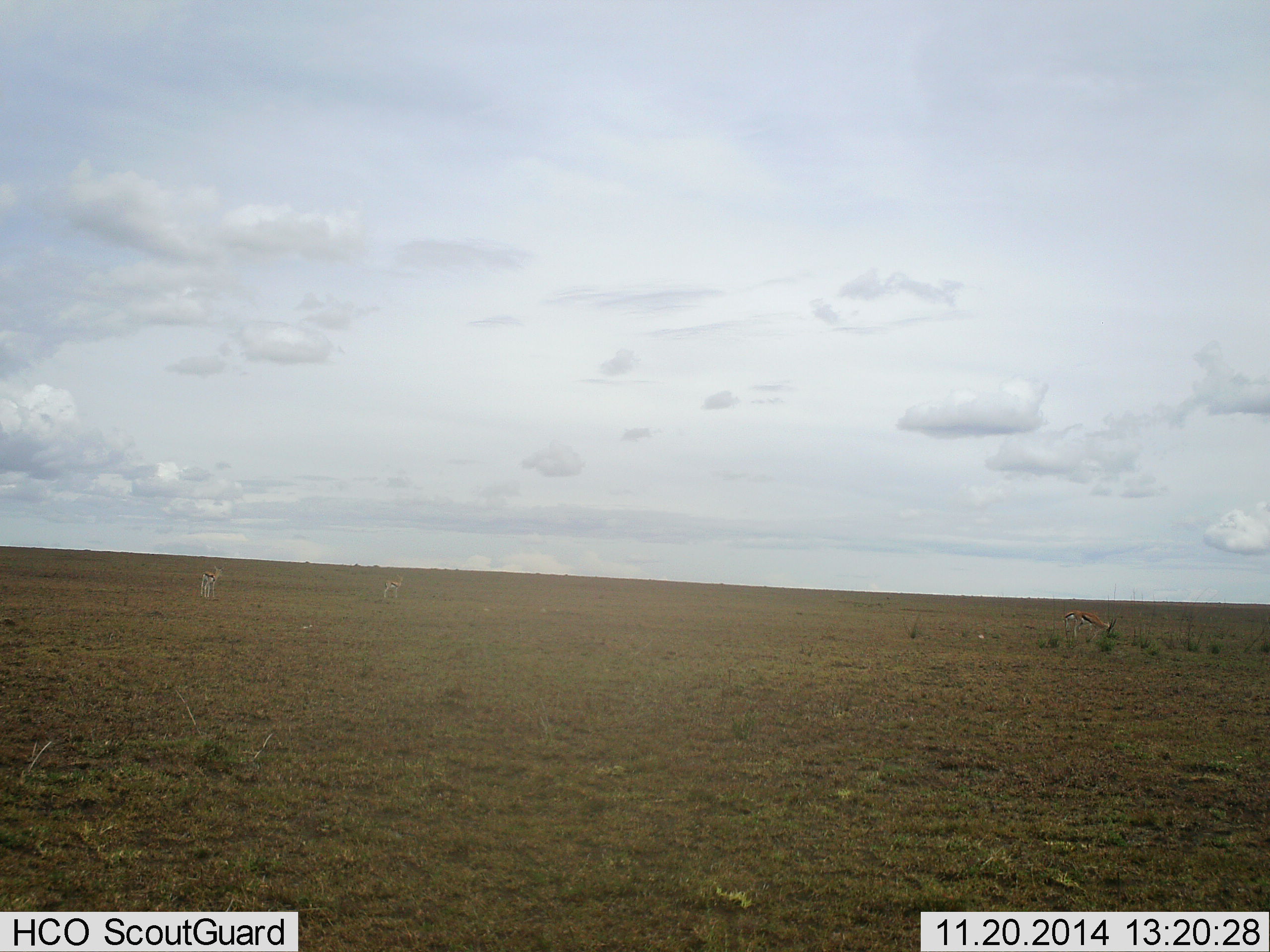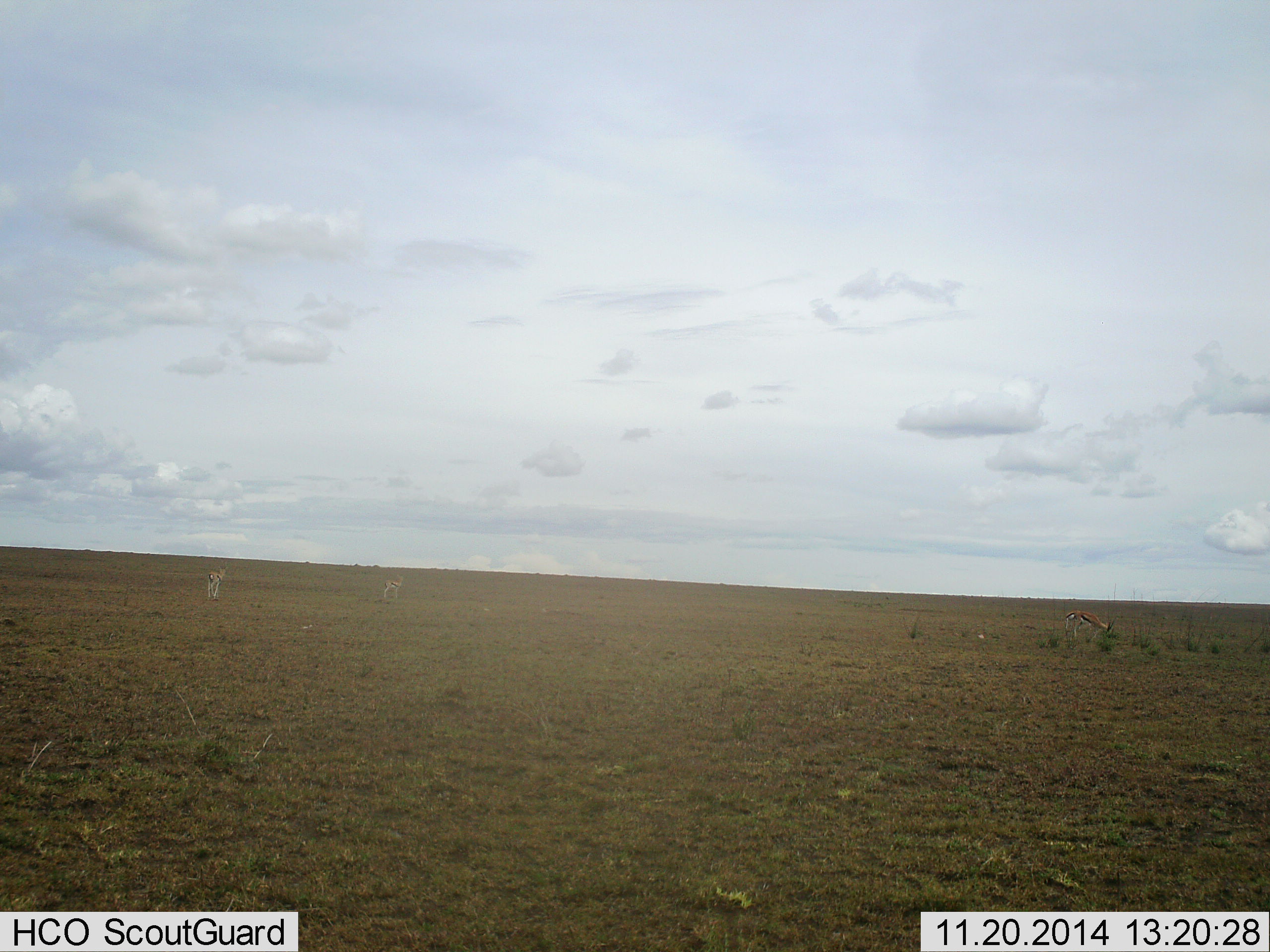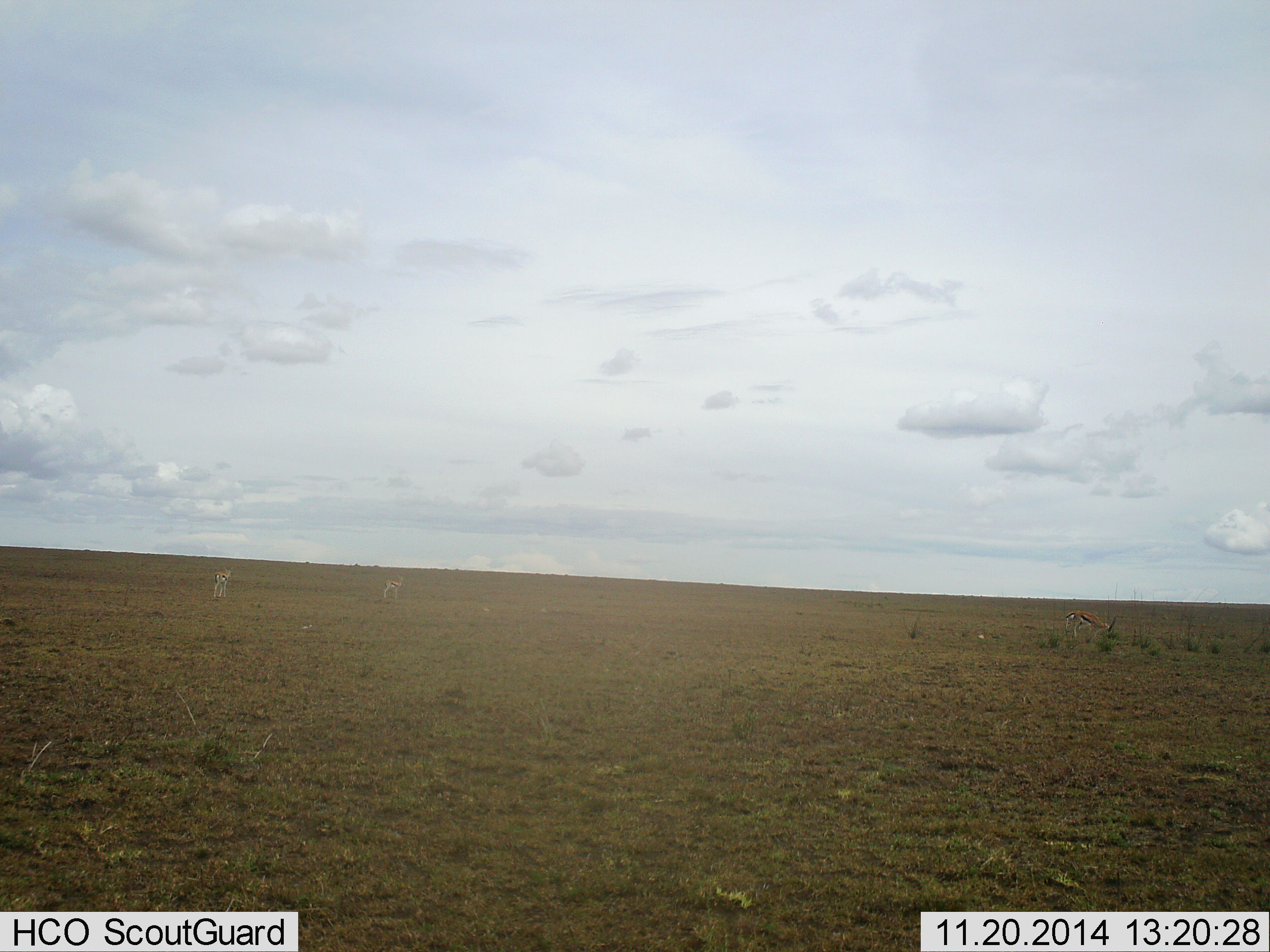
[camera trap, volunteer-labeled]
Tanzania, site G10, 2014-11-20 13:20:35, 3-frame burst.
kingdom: Animalia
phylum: Chordata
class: Mammalia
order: Artiodactyla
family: Bovidae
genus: Eudorcas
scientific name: Eudorcas thomsonii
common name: thomson's gazelle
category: gazellethomsons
Gazellethomsons (thomson's gazelle) (Eudorcas thomsonii), count 3. Behavior (volunteer vote fractions): standing 70%, resting 0%, moving 80%, interacting 0%. Young present (vote fraction): 0%. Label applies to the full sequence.